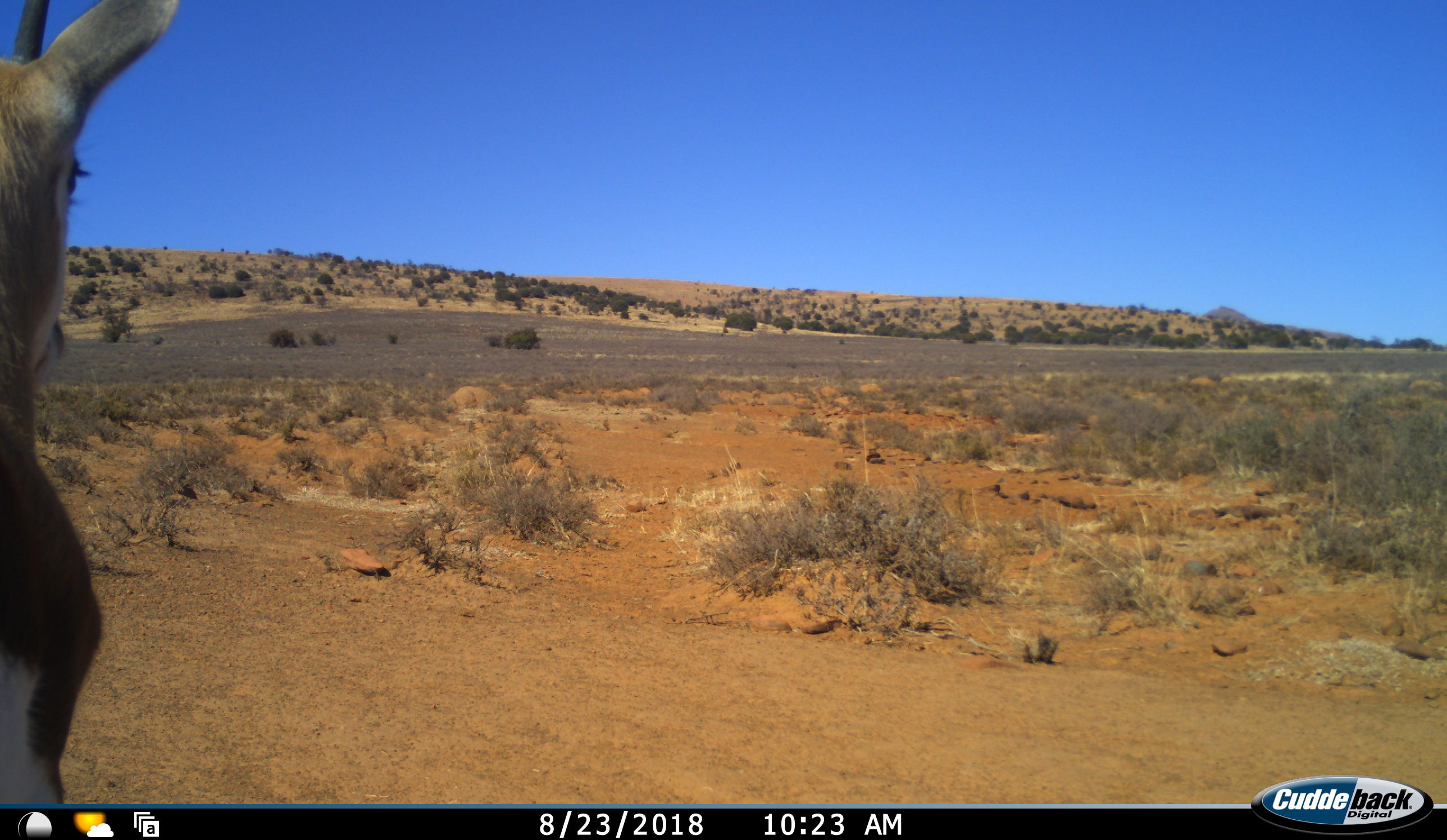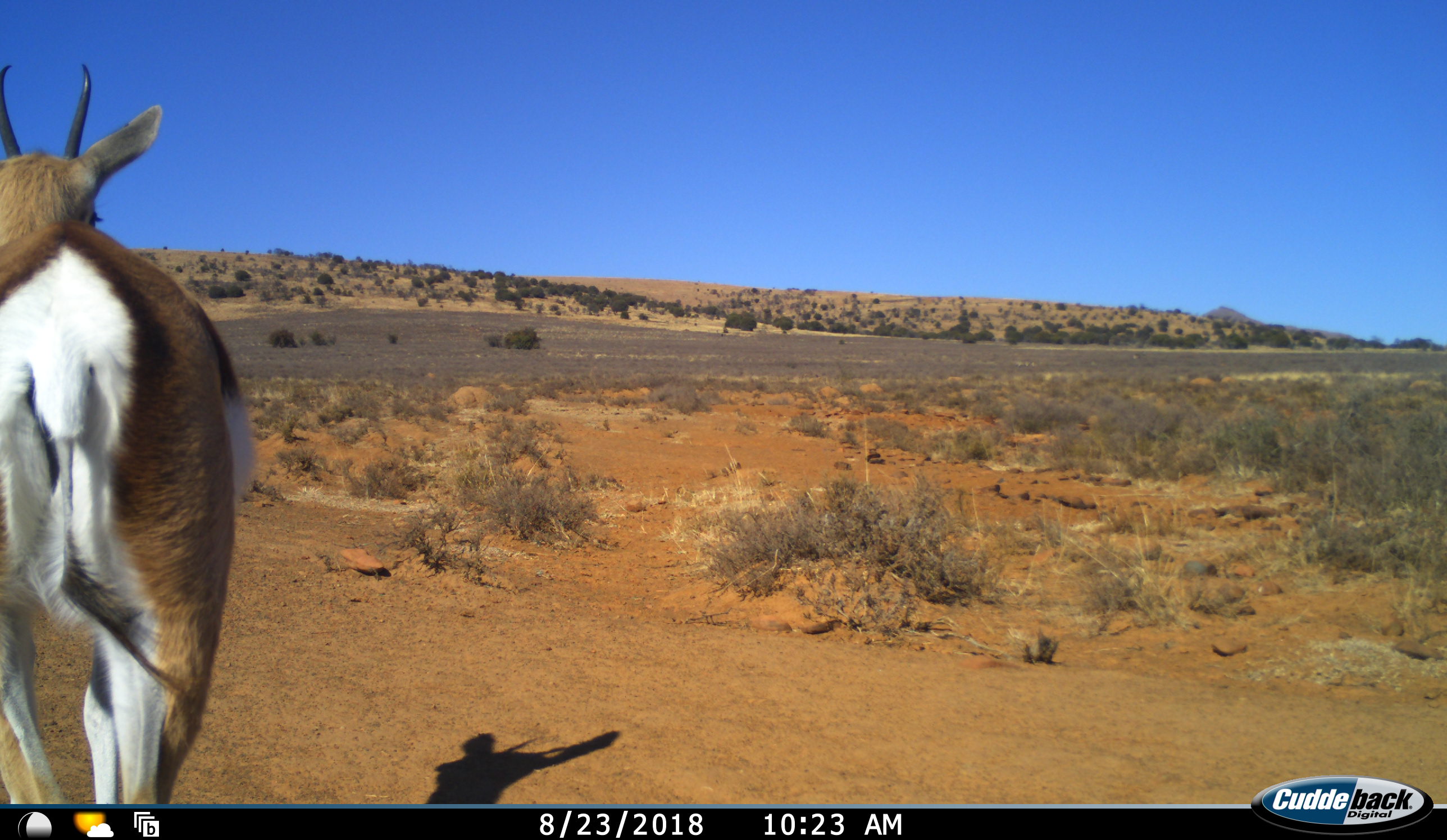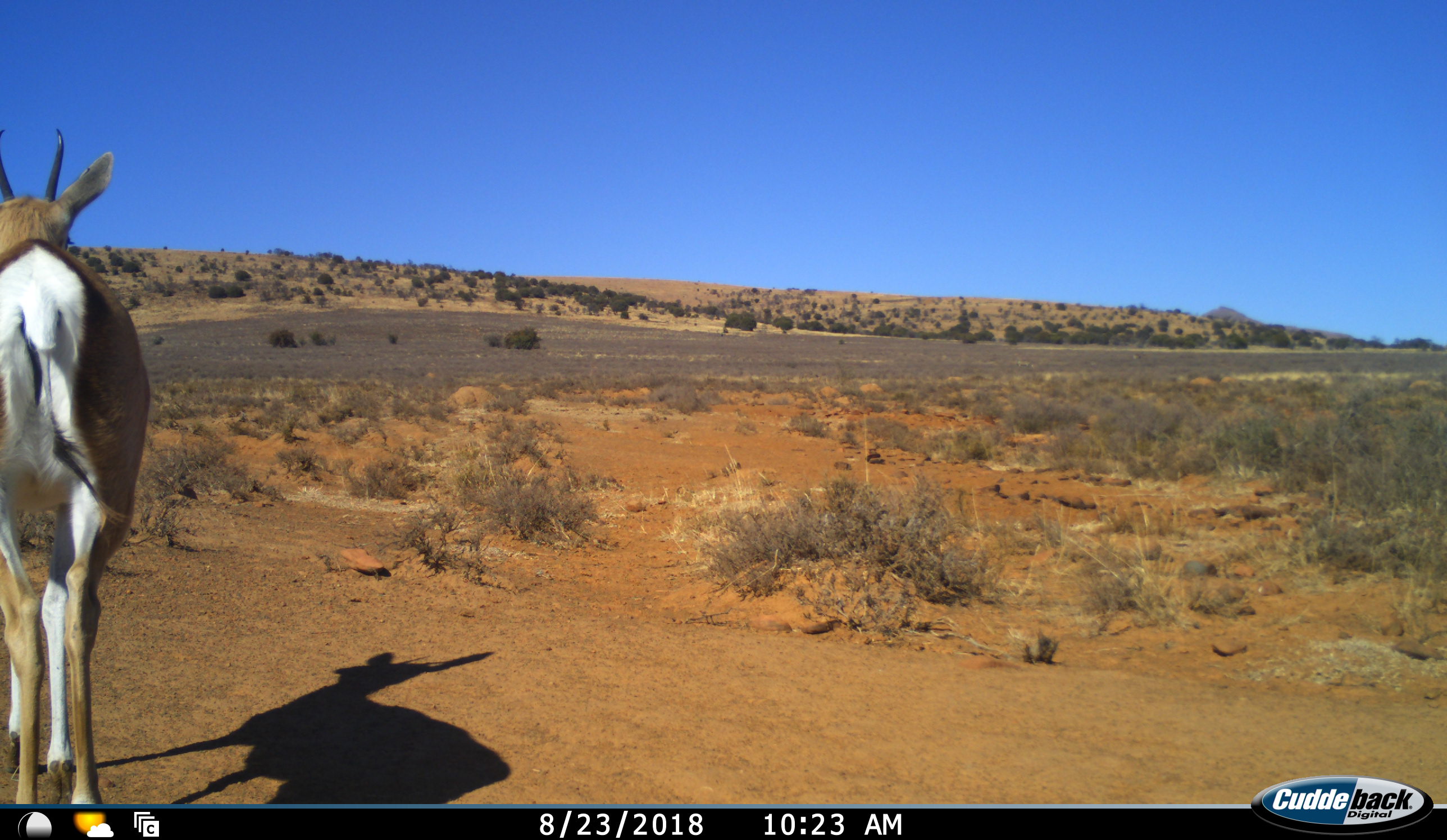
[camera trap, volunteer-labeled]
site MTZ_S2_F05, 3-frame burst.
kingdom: Animalia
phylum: Chordata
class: Mammalia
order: Artiodactyla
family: Bovidae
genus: Antidorcas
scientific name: Antidorcas marsupialis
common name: springbok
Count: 1.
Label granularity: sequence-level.